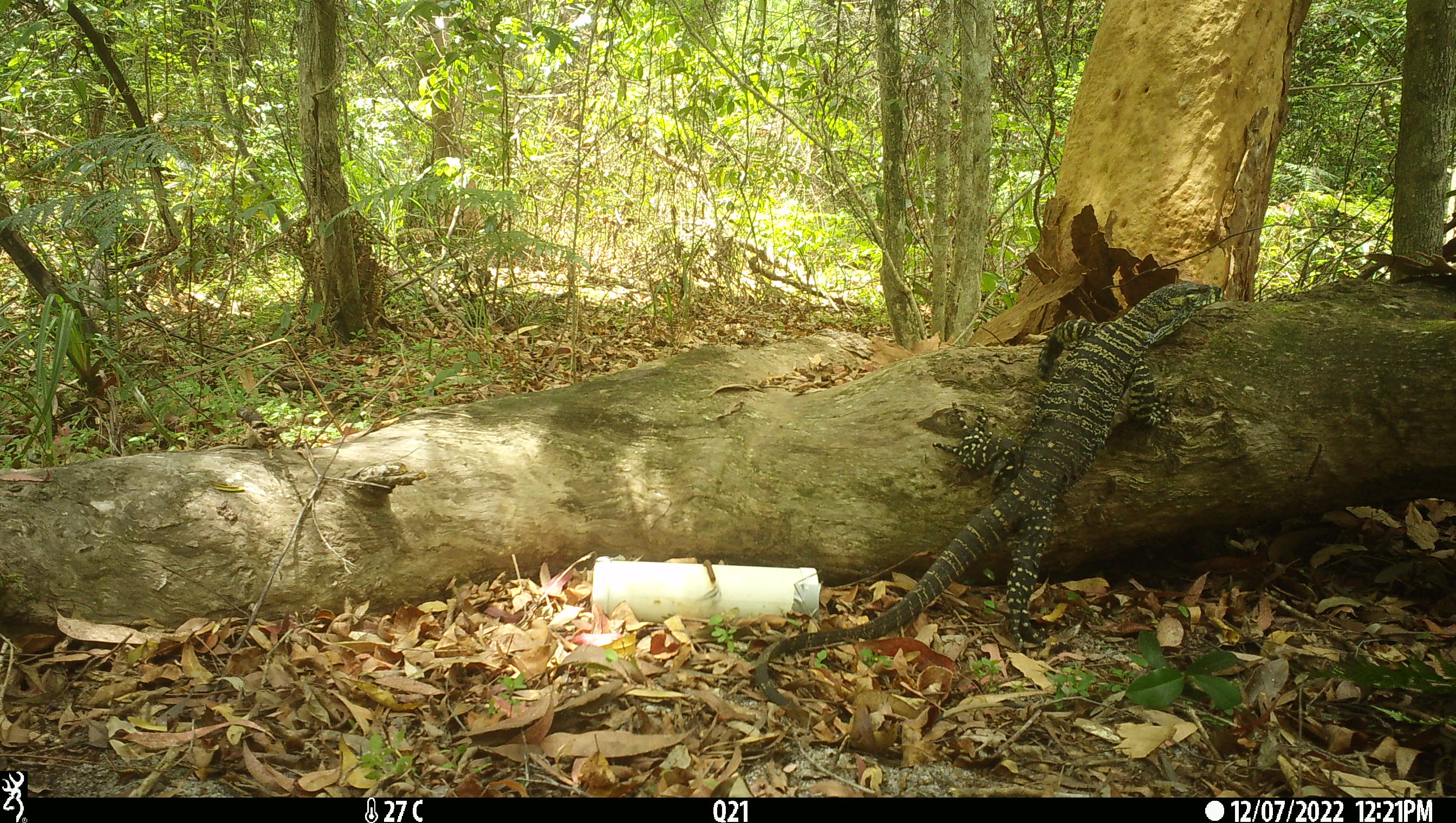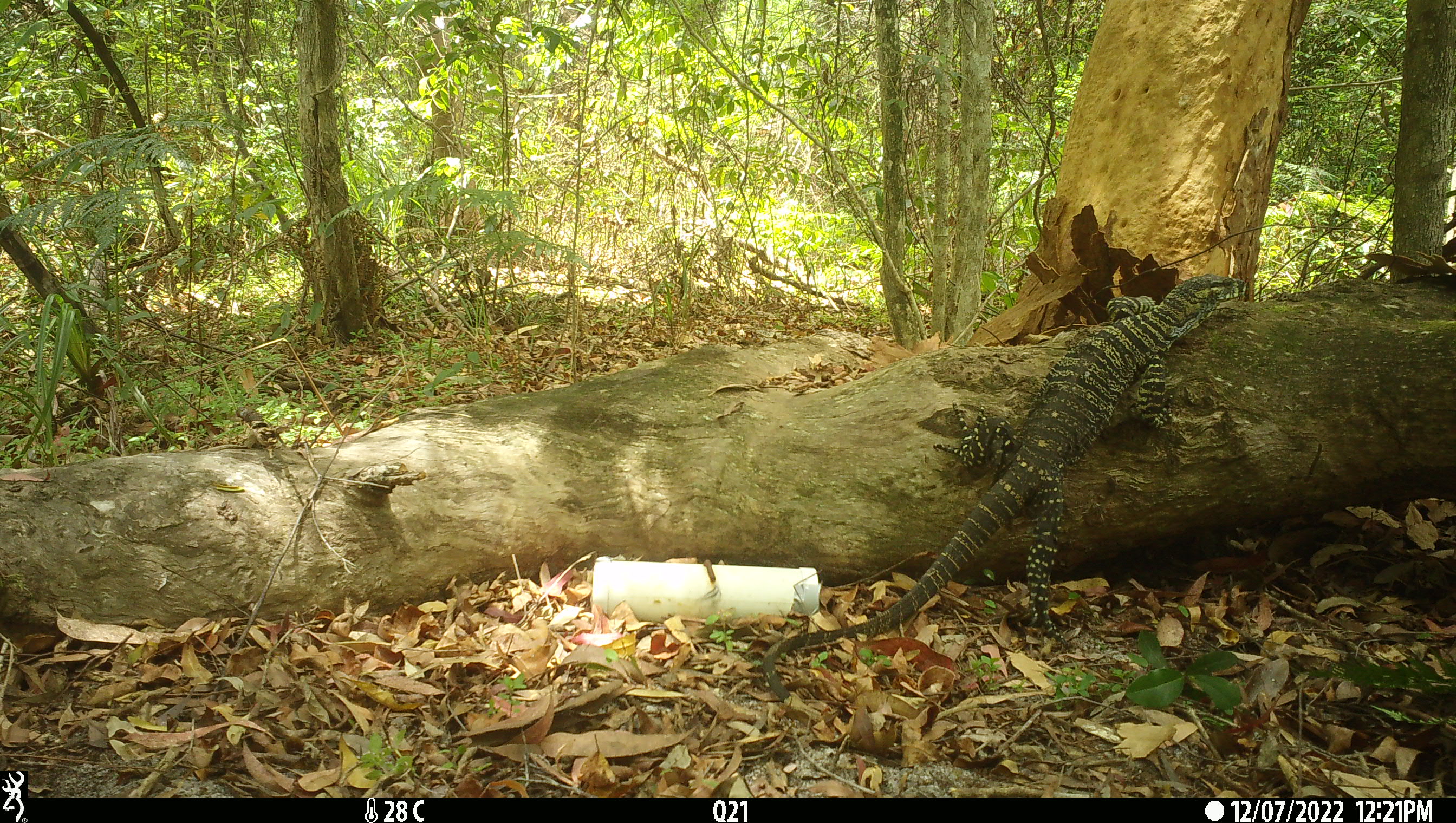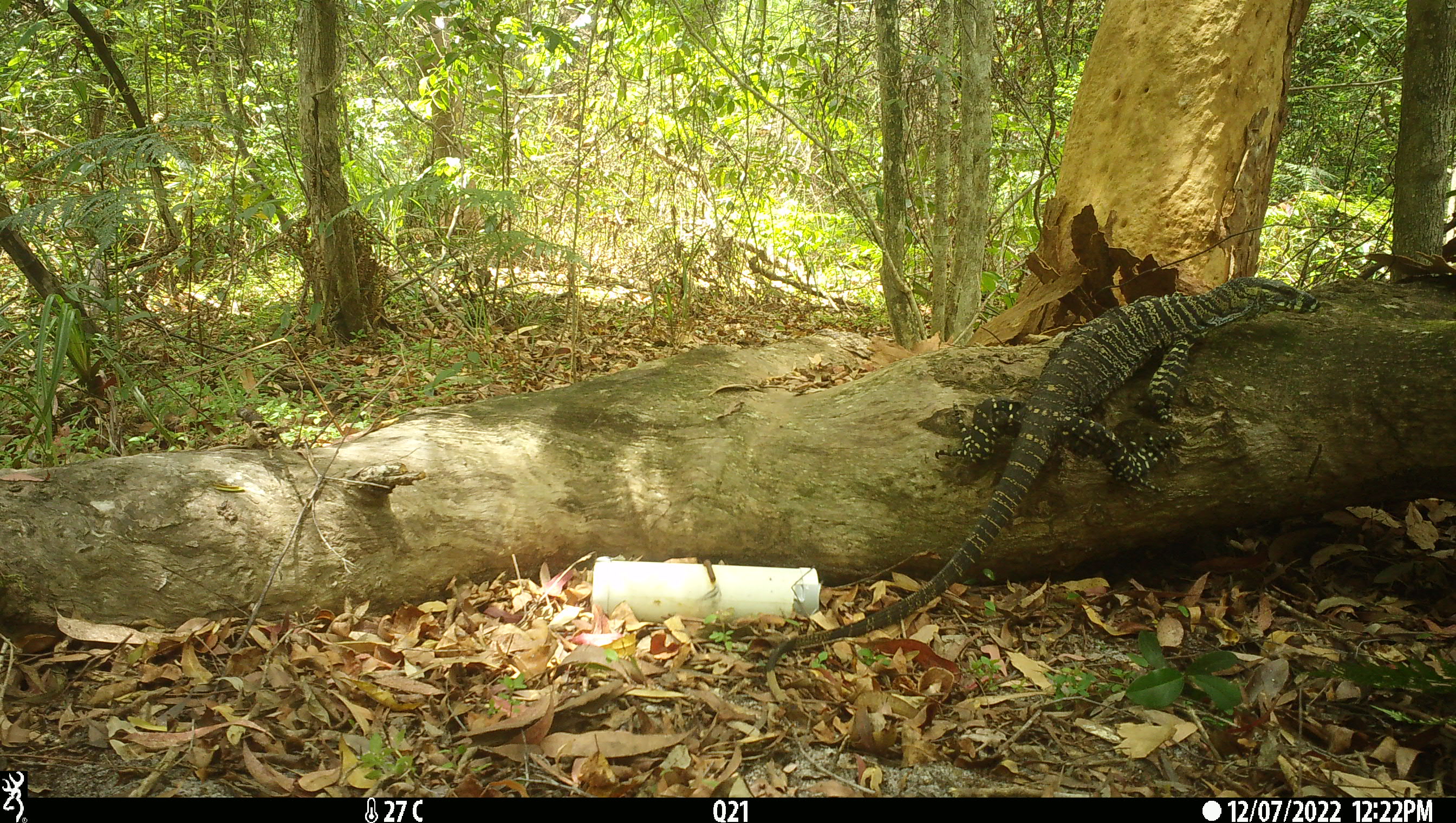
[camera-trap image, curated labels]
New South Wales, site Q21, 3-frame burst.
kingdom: Animalia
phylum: Chordata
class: Reptilia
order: Squamata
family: Varanidae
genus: Varanus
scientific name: Varanus varius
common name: lace monitor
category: goanna